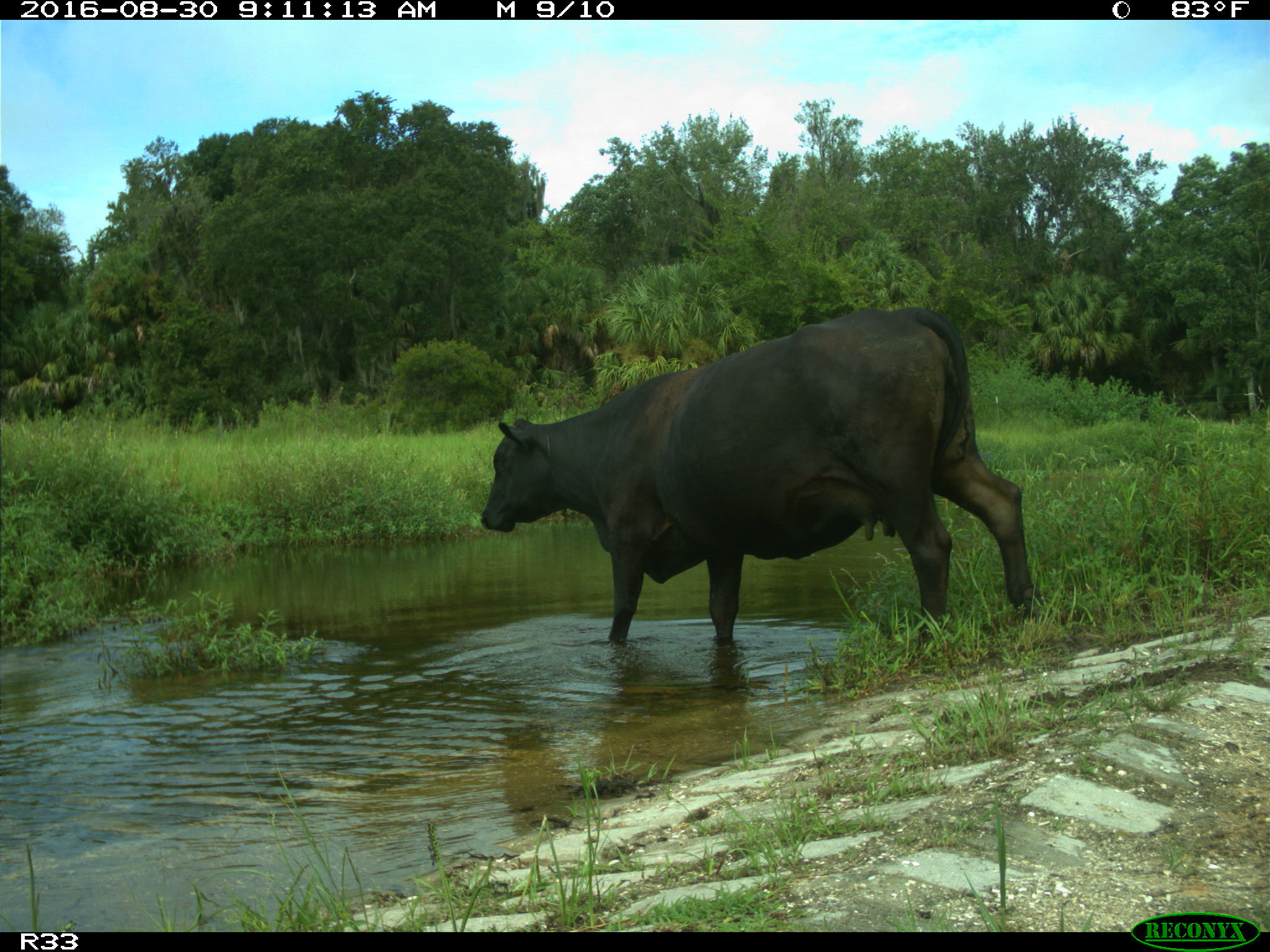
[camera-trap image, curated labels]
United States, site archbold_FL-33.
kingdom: Animalia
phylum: Chordata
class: Mammalia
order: Artiodactyla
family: Bovidae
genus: Bos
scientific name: Bos taurus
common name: domestic cow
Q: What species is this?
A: Bos taurus (domestic cow).